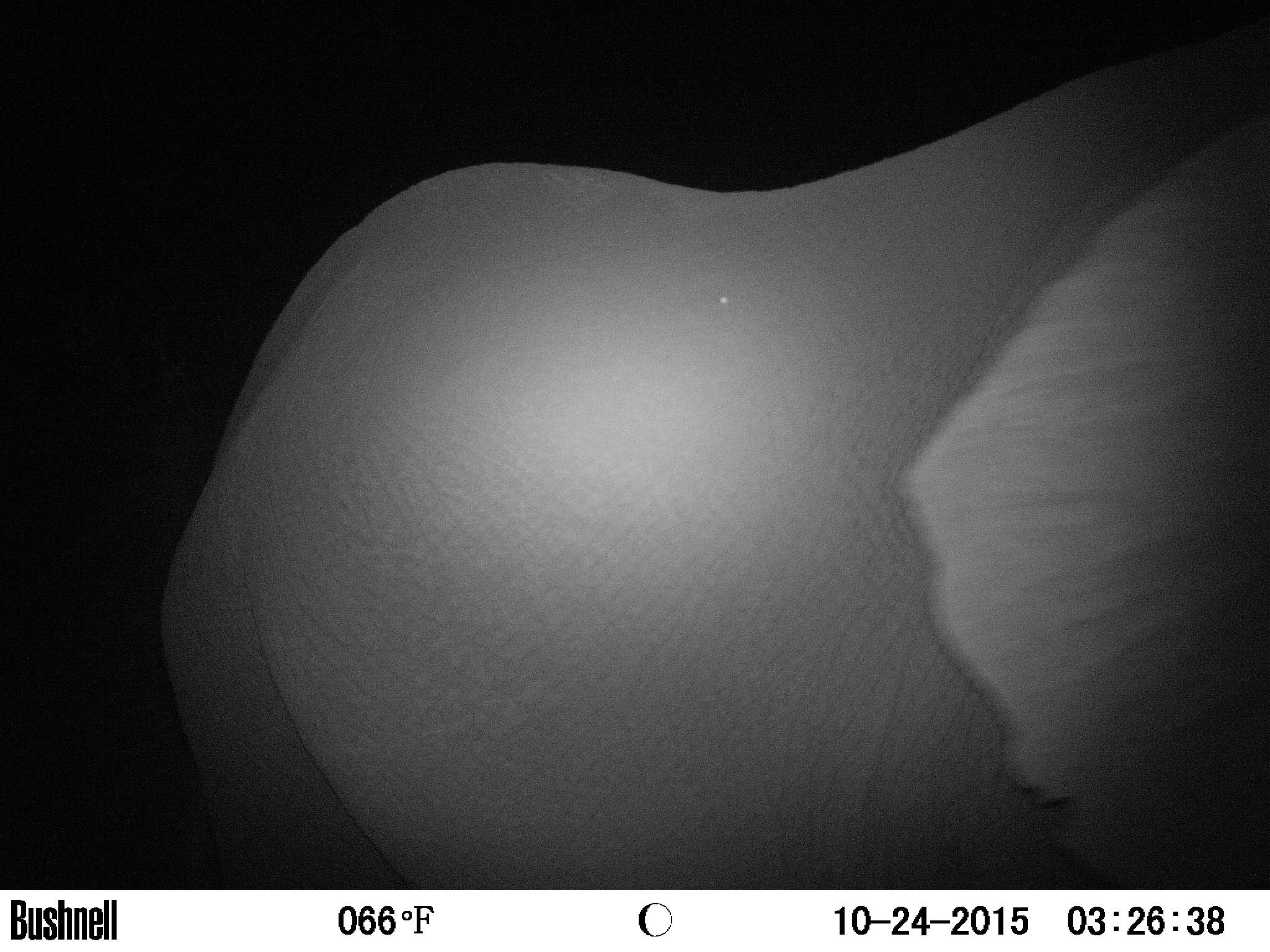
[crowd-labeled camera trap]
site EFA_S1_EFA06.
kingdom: Animalia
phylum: Chordata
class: Mammalia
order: Proboscidea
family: Elephantidae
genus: Loxodonta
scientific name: Loxodonta africana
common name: african bush elephant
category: elephant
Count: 1.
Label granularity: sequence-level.